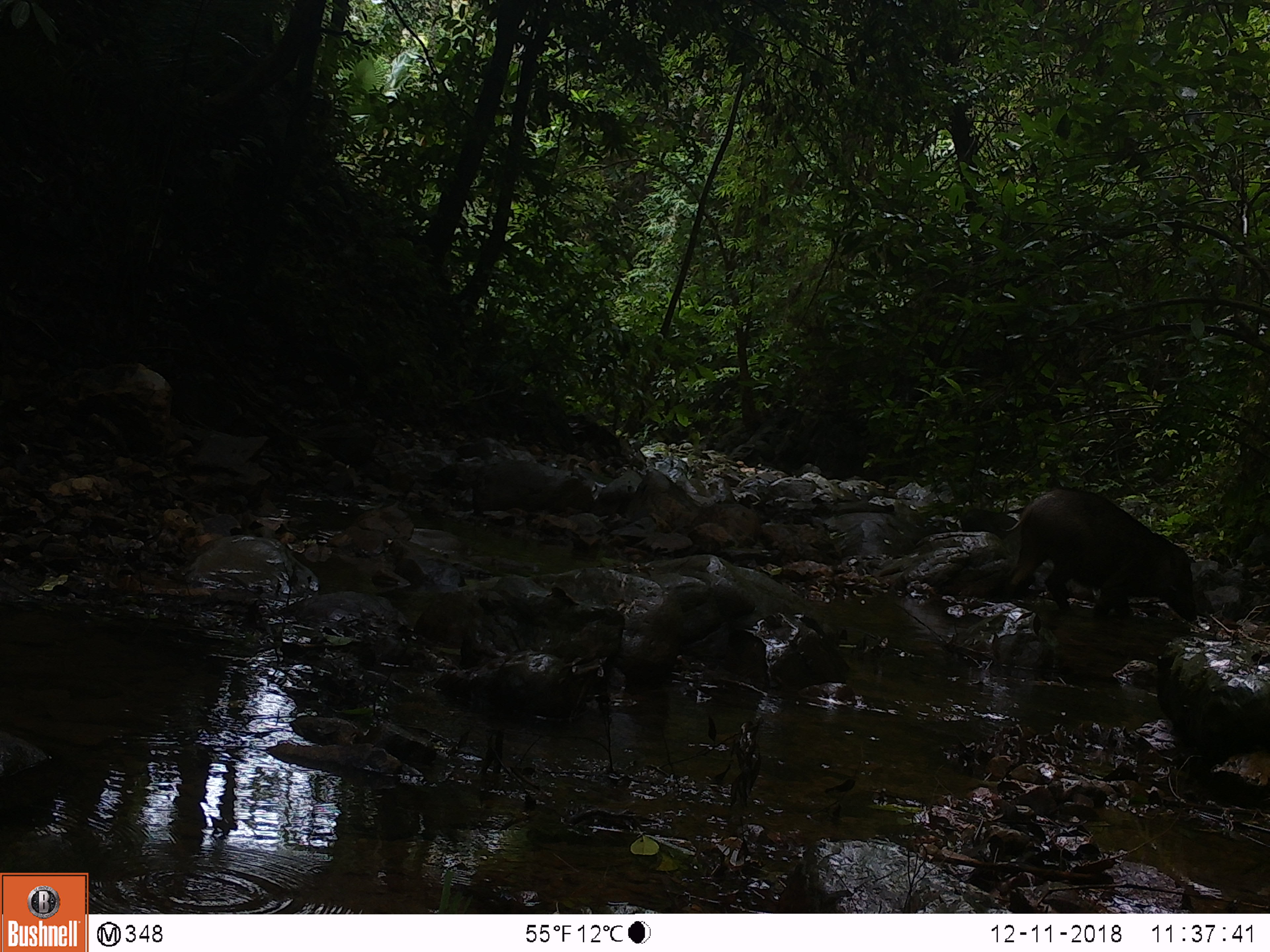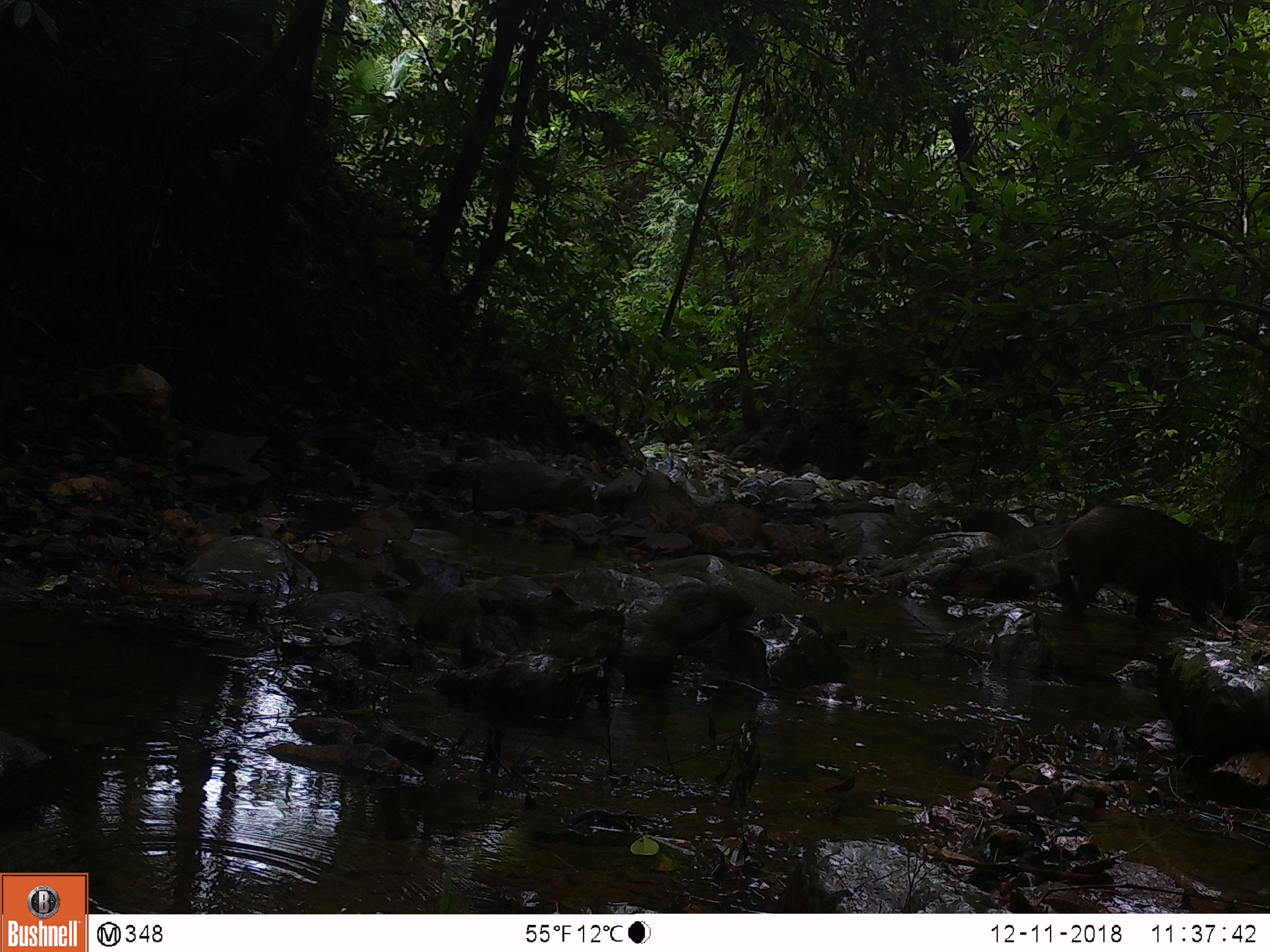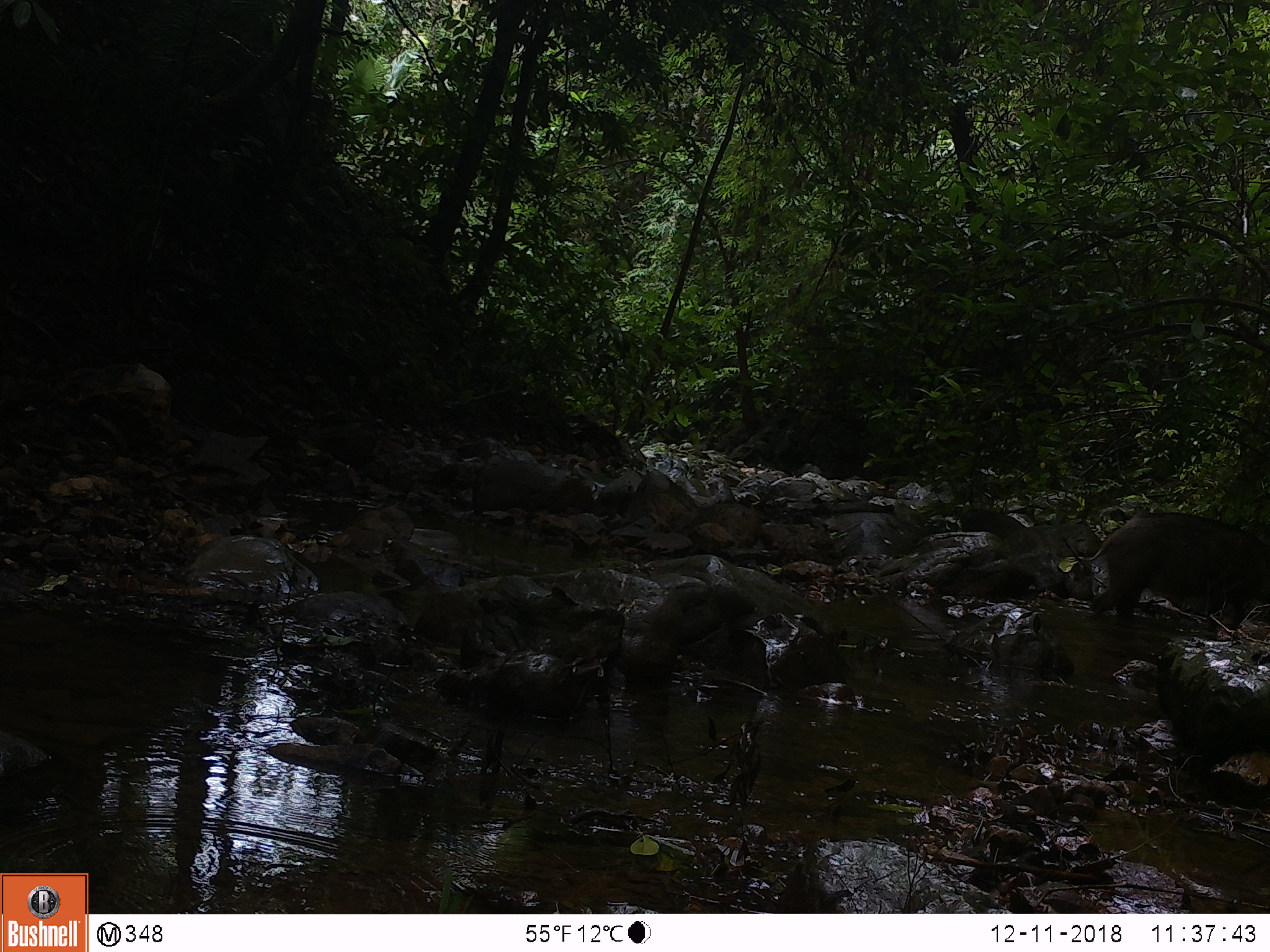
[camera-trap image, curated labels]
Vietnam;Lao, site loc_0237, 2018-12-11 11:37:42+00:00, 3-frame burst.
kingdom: Animalia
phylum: Chordata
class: Mammalia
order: Artiodactyla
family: Suidae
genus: Sus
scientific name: Sus scrofa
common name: eurasian wild pig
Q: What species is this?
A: Eurasian wild pig (Sus scrofa).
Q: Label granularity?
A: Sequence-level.